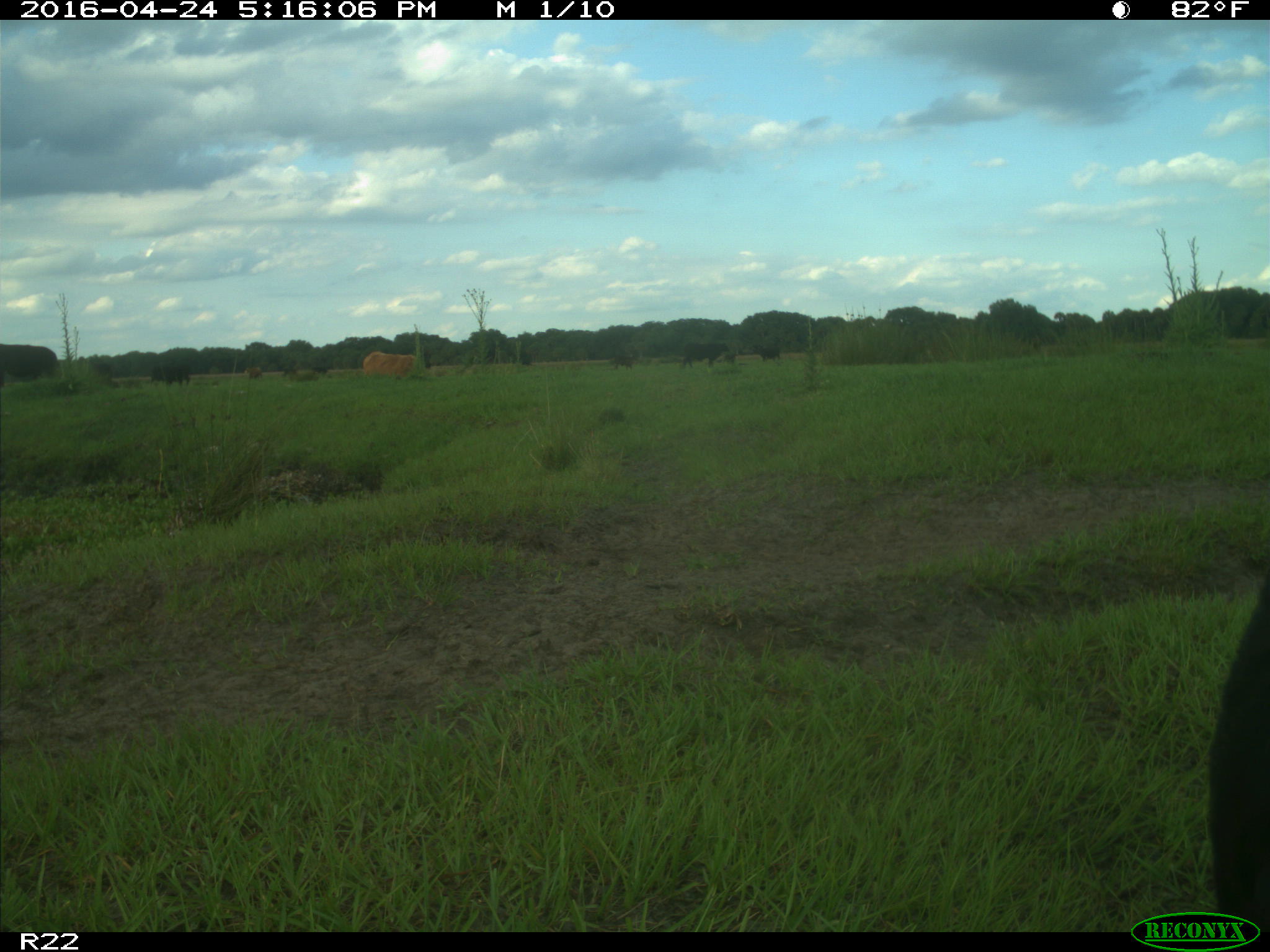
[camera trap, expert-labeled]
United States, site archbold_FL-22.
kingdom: Animalia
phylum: Chordata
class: Mammalia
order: Artiodactyla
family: Bovidae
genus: Bos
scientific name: Bos taurus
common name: domestic cow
Bos taurus (domestic cow).